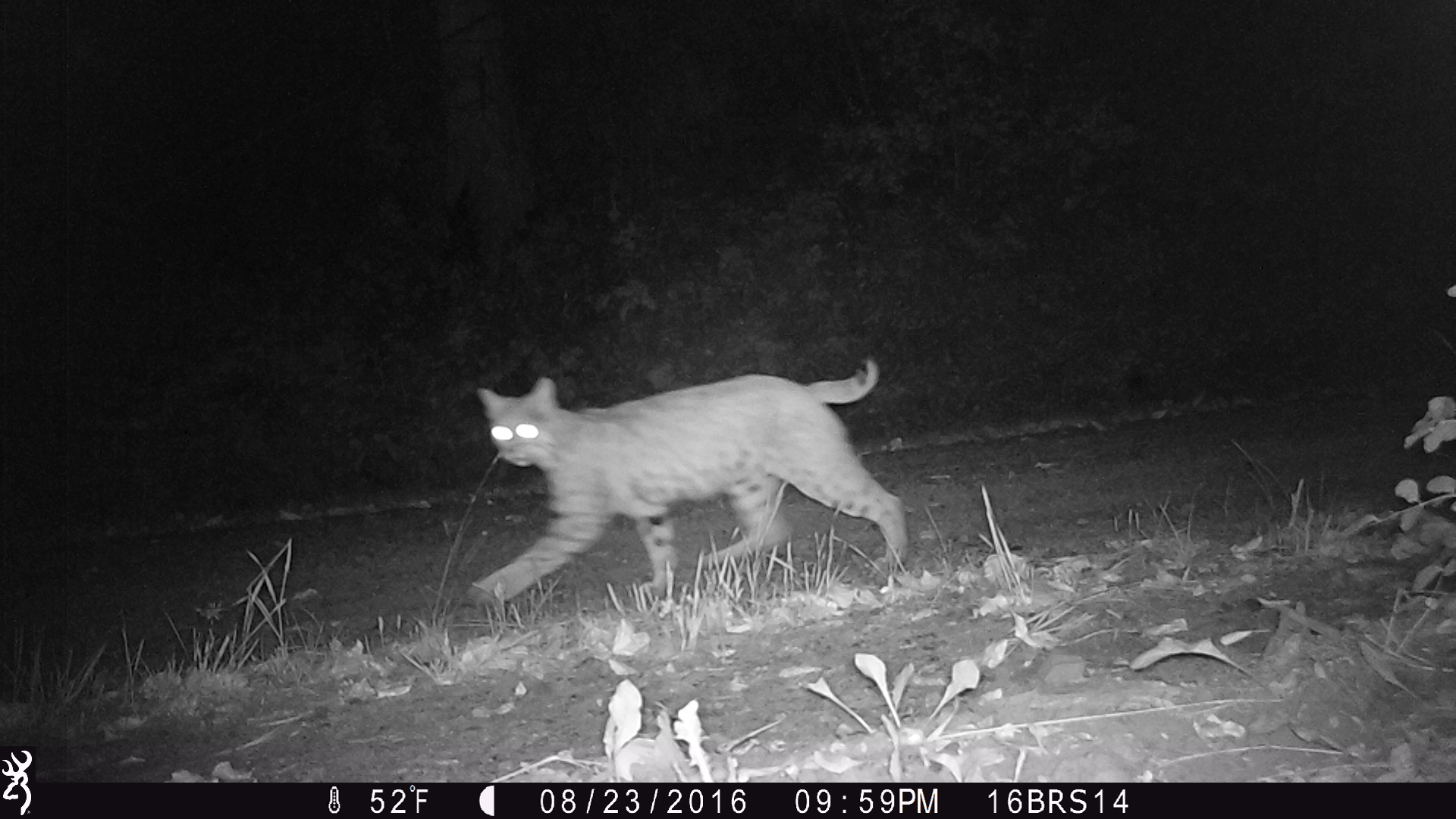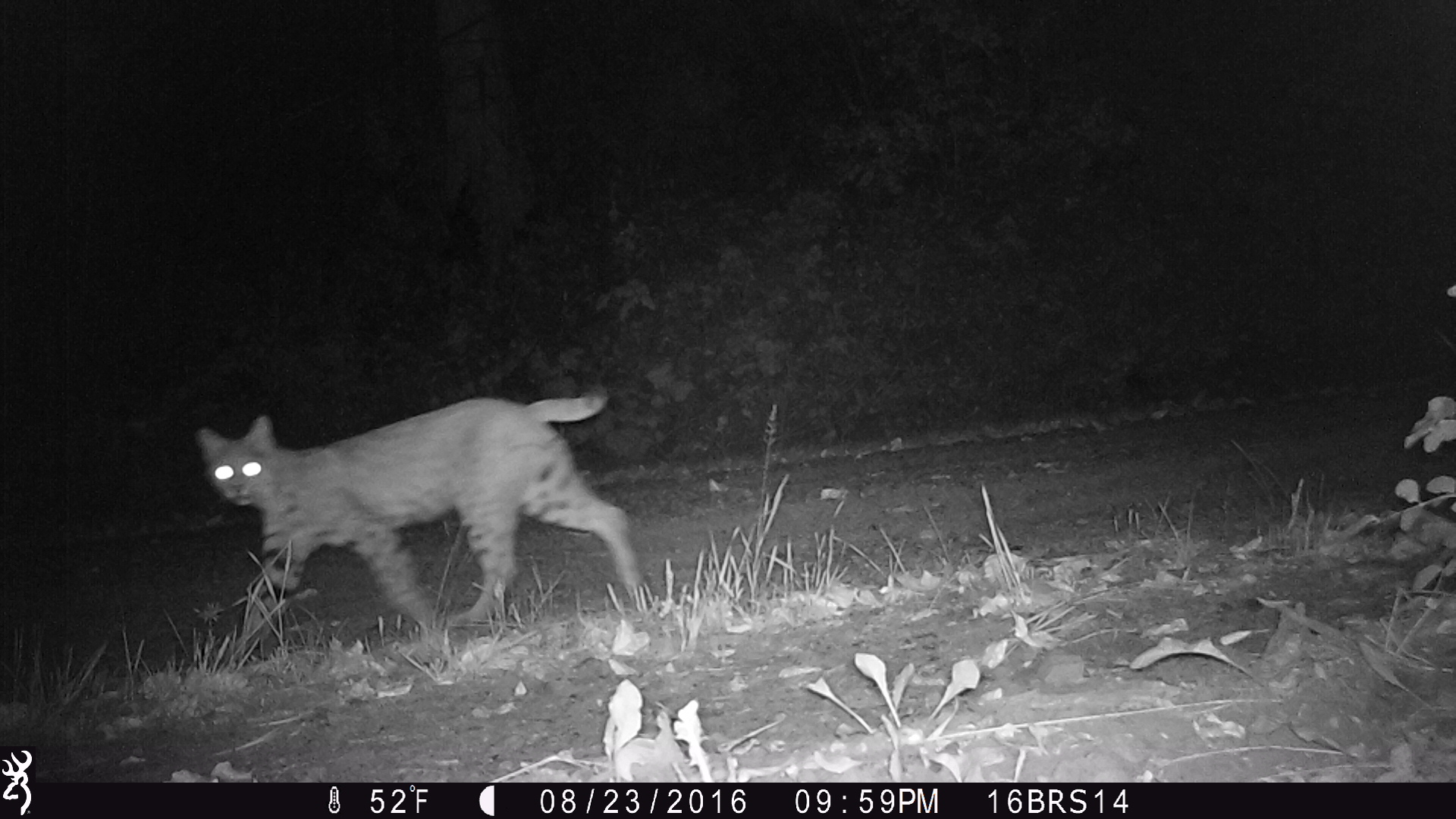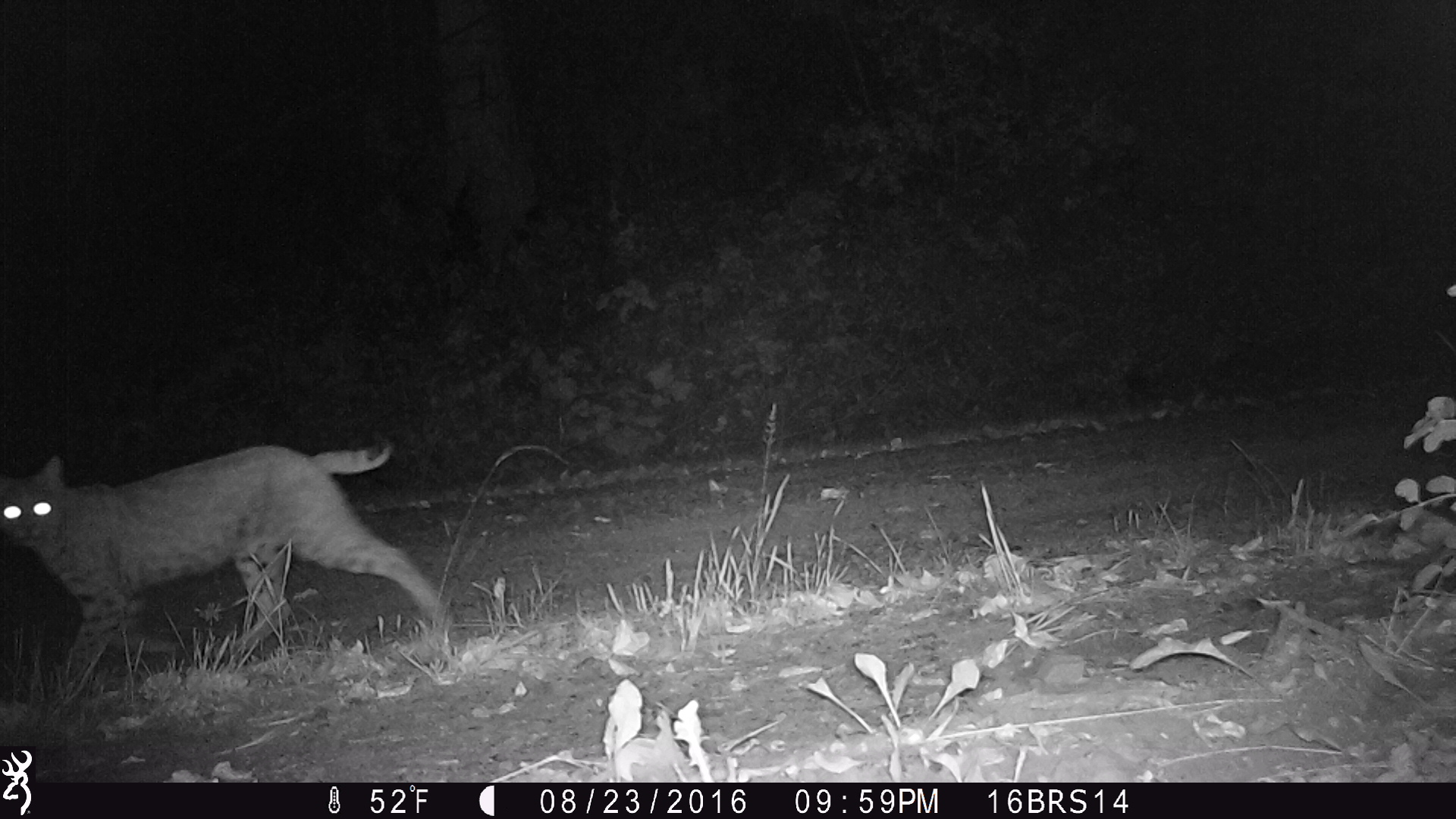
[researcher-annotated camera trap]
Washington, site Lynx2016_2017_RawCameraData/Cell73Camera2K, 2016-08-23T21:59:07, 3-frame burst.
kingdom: Animalia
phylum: Chordata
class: Mammalia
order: Carnivora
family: Felidae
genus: Lynx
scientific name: Lynx rufus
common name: bobcat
Lynx rufus (bobcat). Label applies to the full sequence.